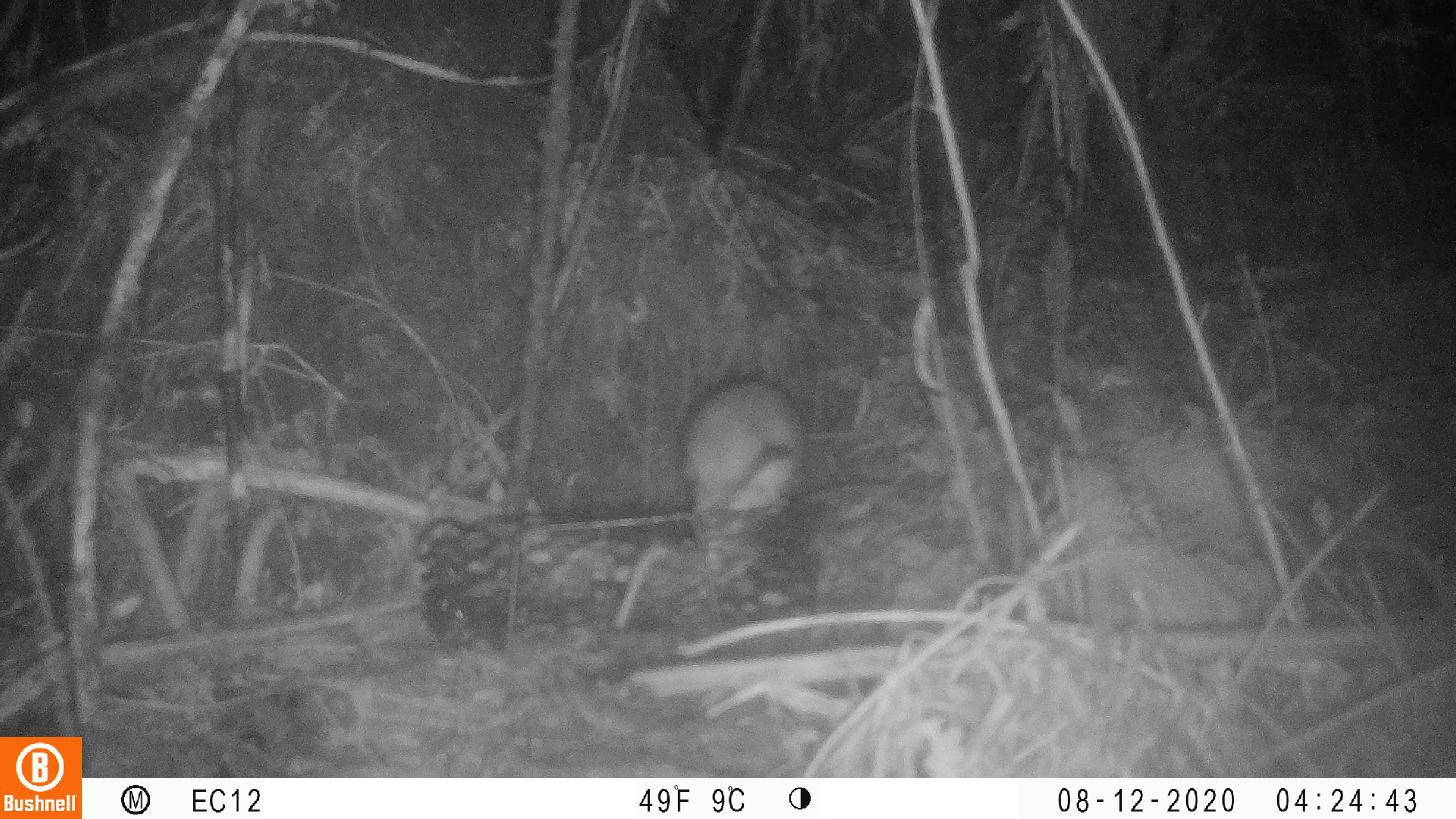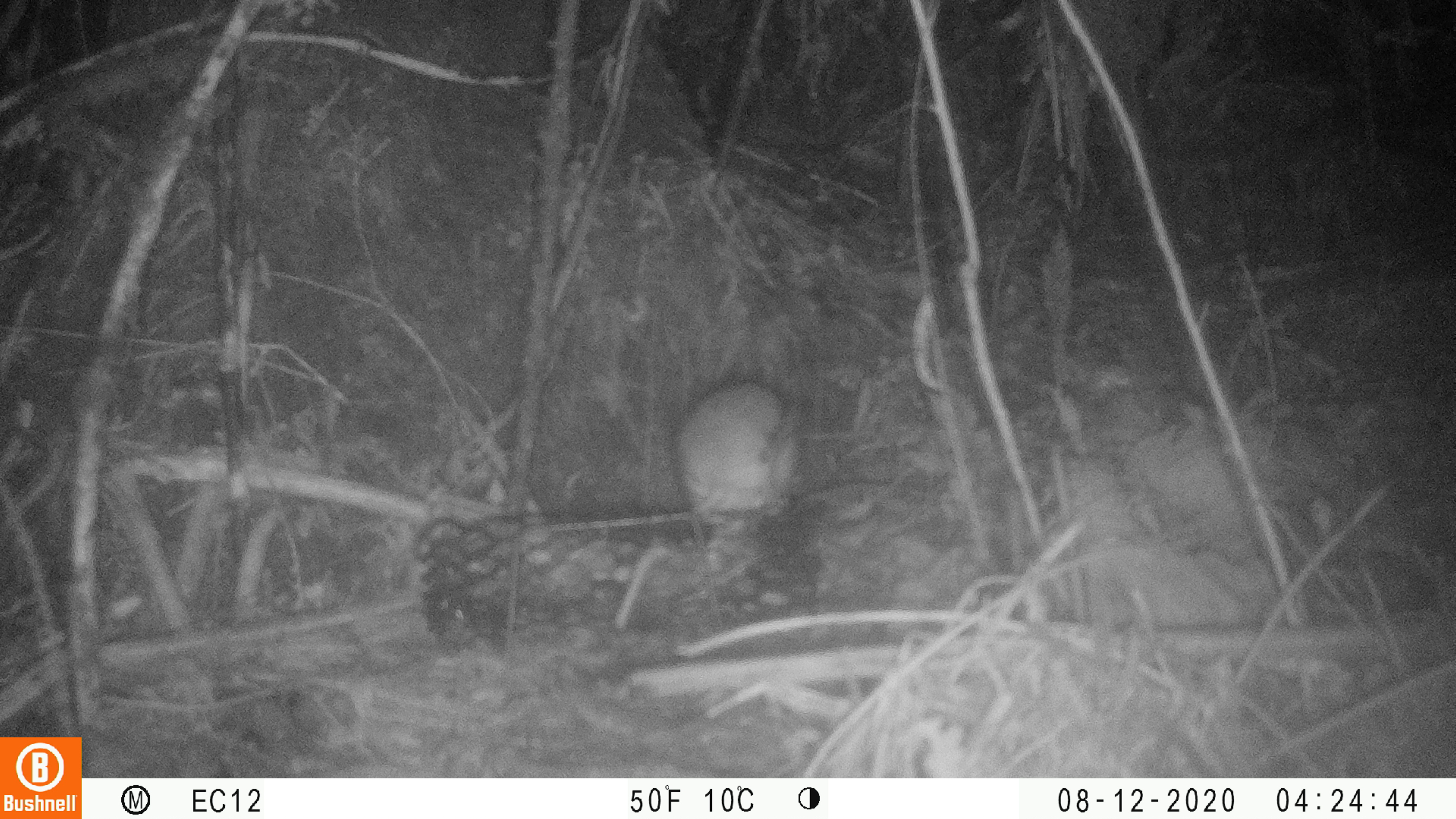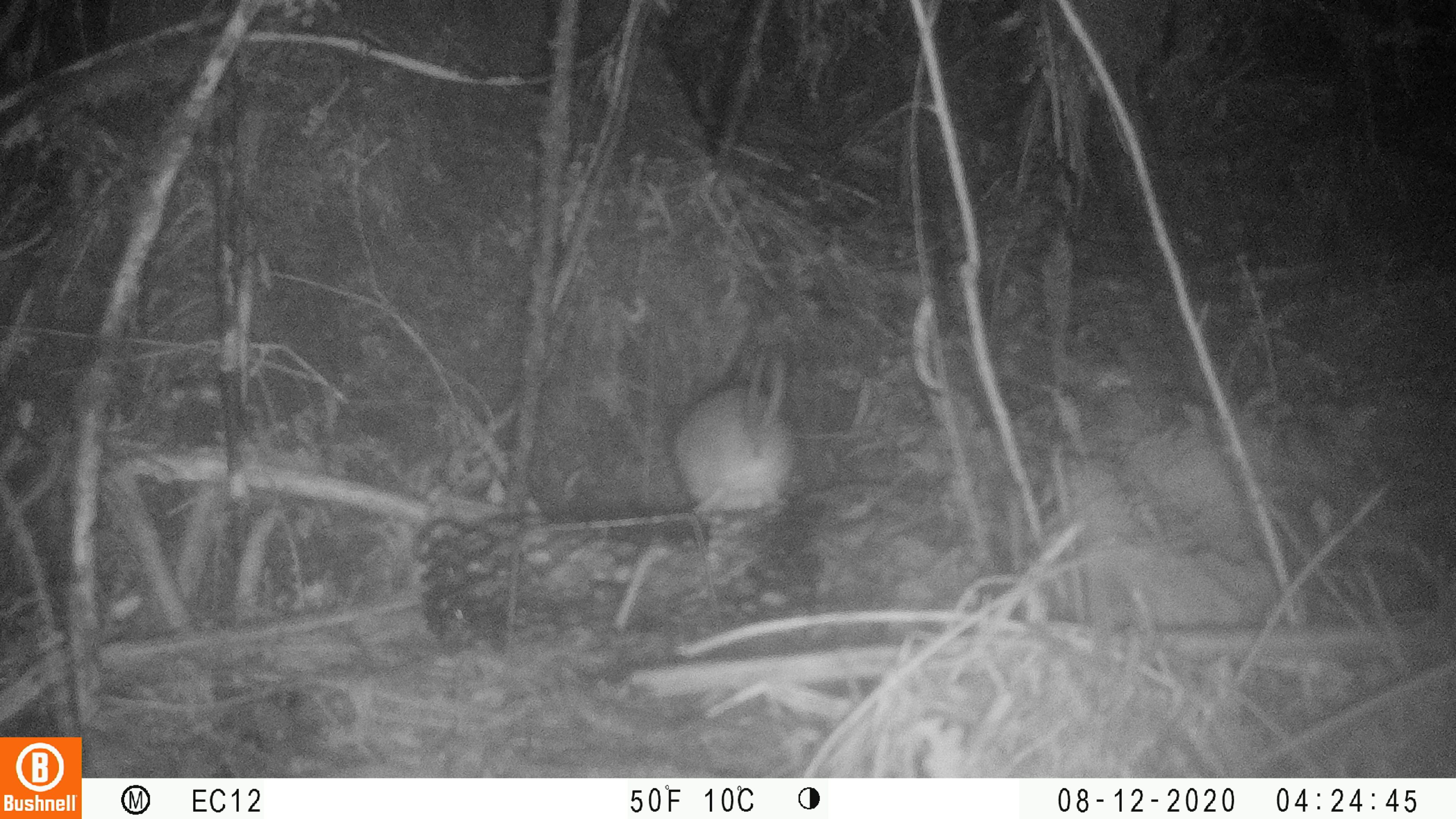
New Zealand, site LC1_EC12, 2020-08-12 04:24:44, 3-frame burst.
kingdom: Animalia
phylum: Chordata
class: Mammalia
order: Rodentia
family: Muridae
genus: Rattus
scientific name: Rattus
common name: rat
Rat (Rattus).